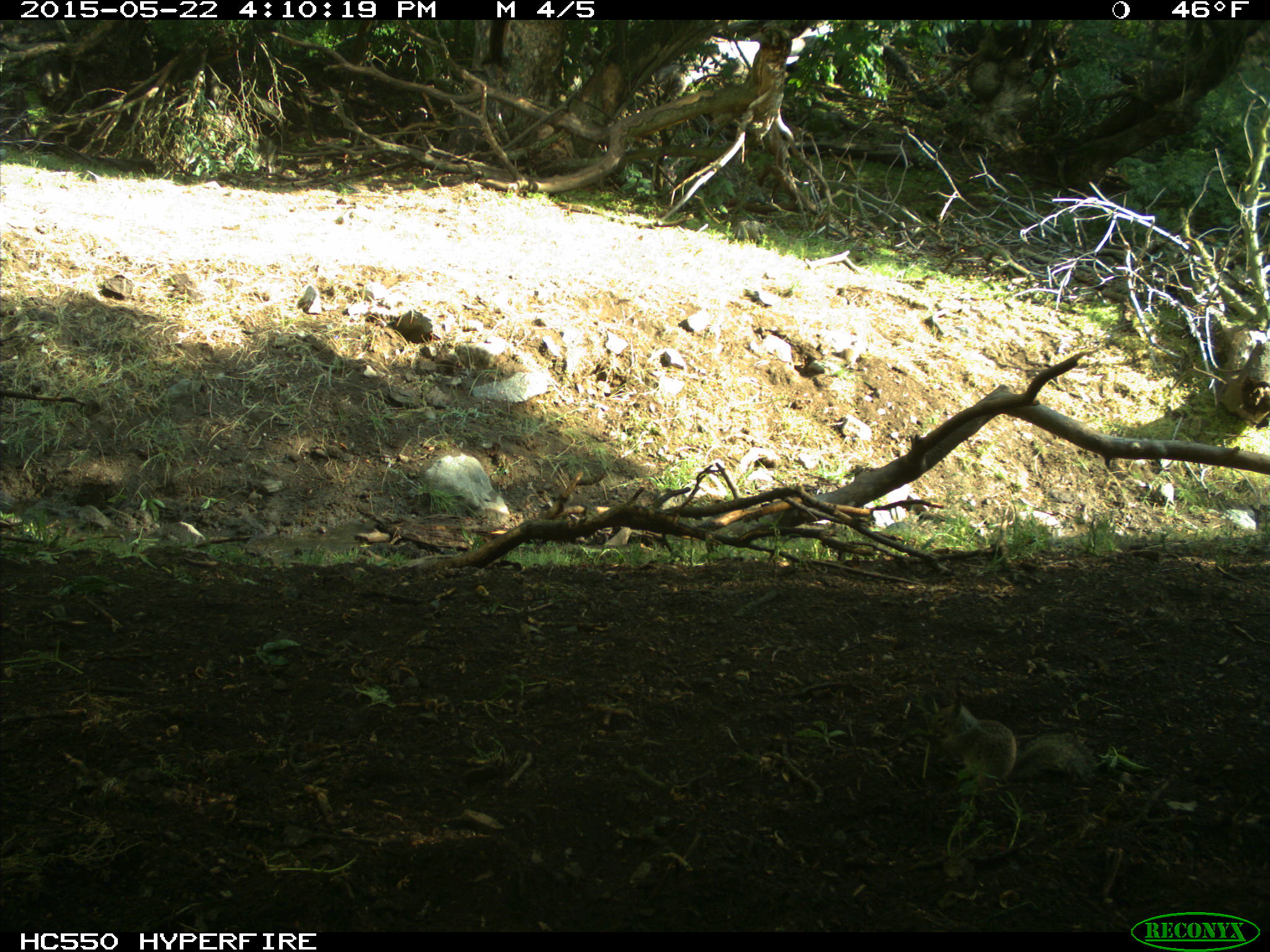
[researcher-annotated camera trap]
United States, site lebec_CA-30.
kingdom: Animalia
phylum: Chordata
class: Mammalia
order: Rodentia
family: Sciuridae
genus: Otospermophilus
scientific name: Otospermophilus beecheyi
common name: california ground squirrel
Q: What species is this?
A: Otospermophilus beecheyi (california ground squirrel).